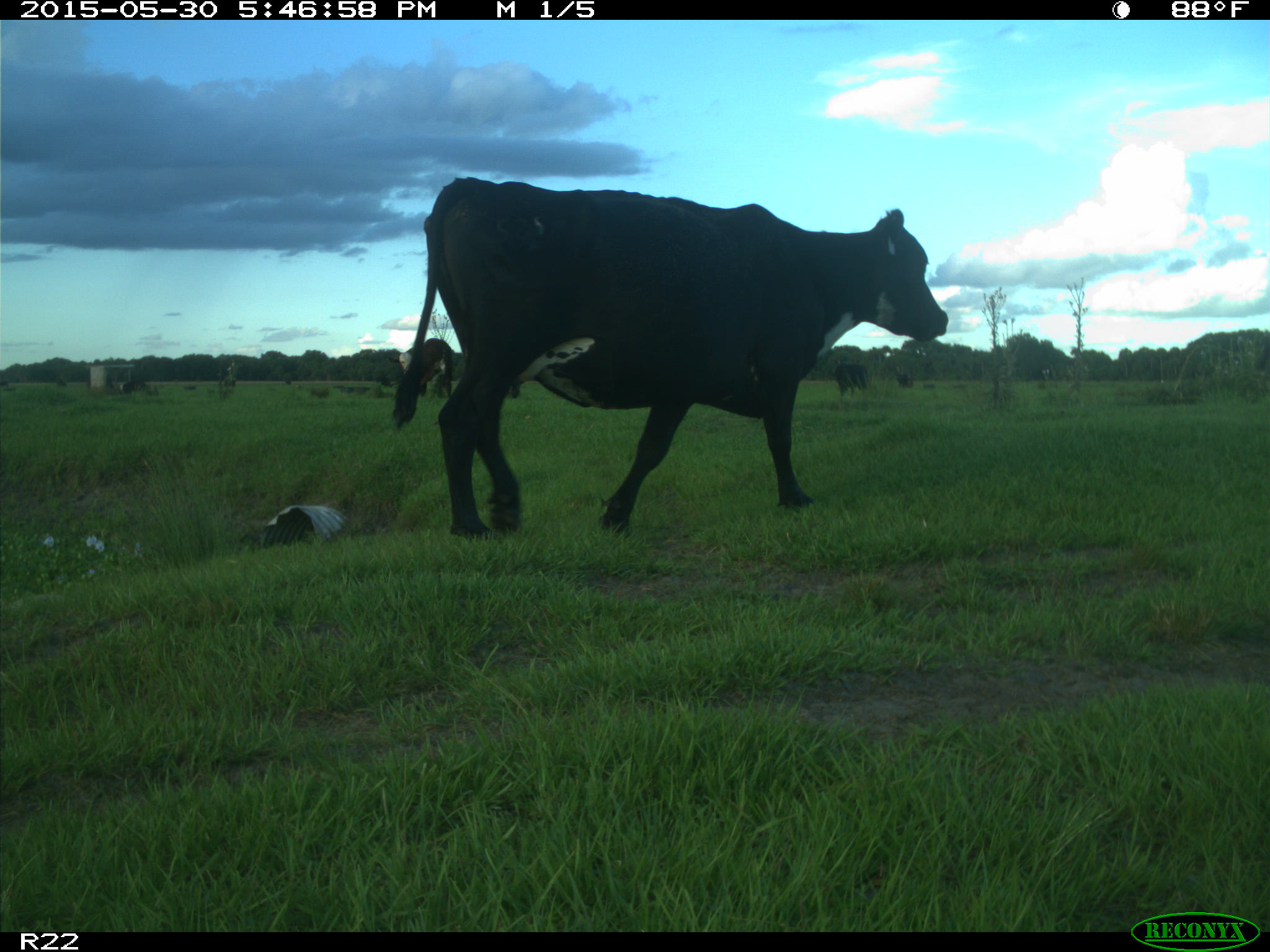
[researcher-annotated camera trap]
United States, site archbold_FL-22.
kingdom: Animalia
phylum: Chordata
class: Mammalia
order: Artiodactyla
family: Bovidae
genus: Bos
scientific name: Bos taurus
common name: domestic cow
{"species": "Bos taurus (domestic cow)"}